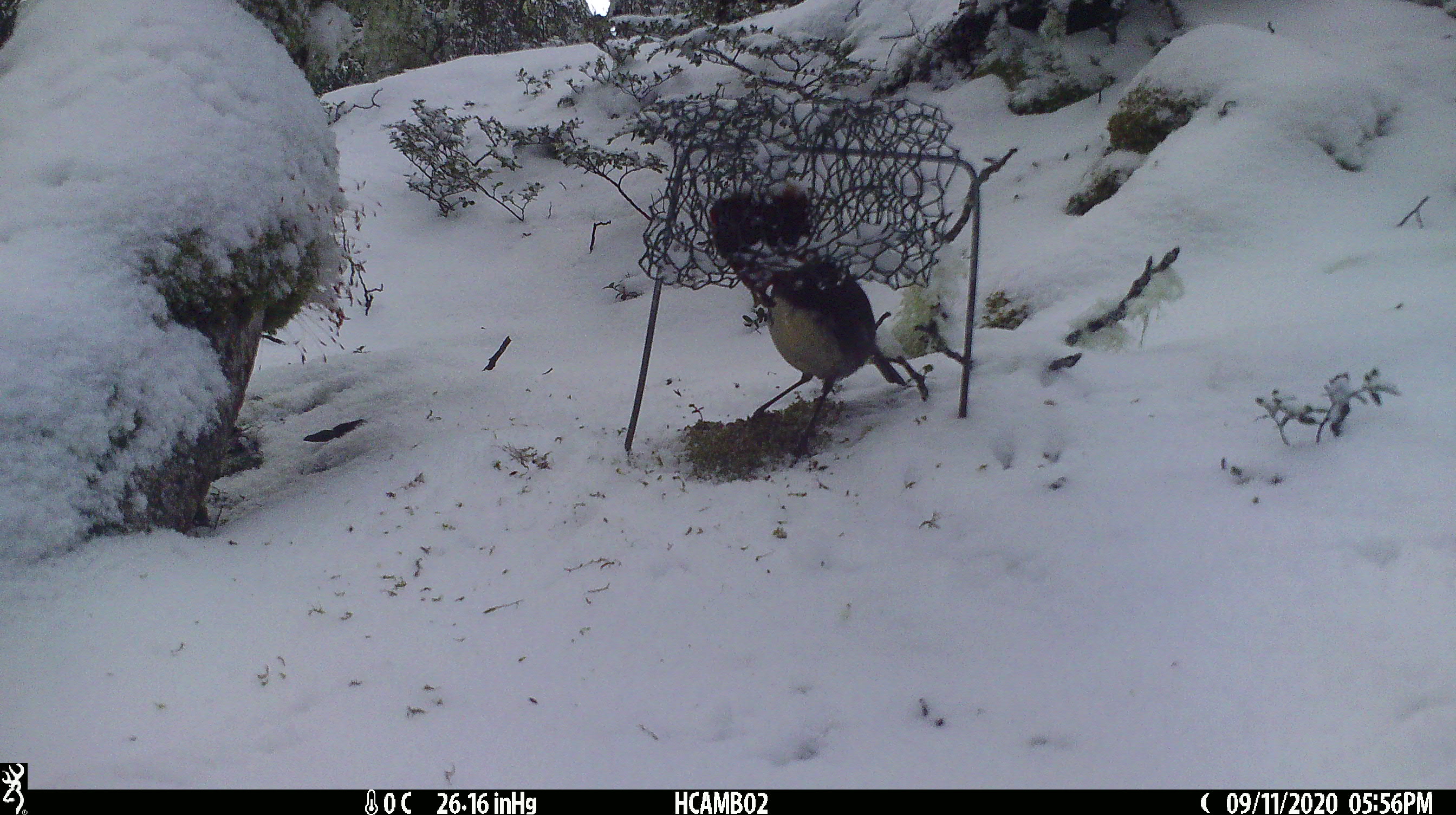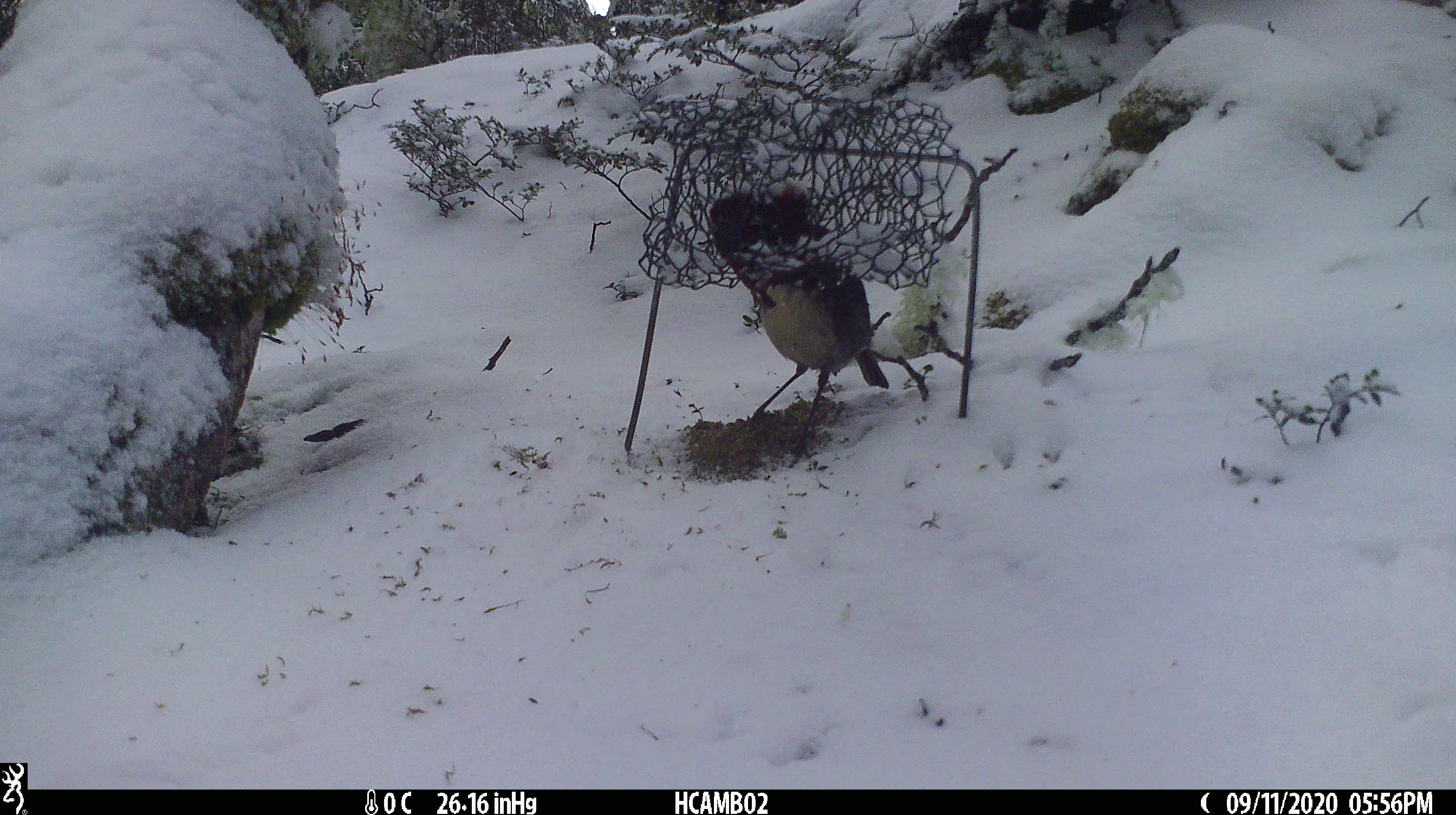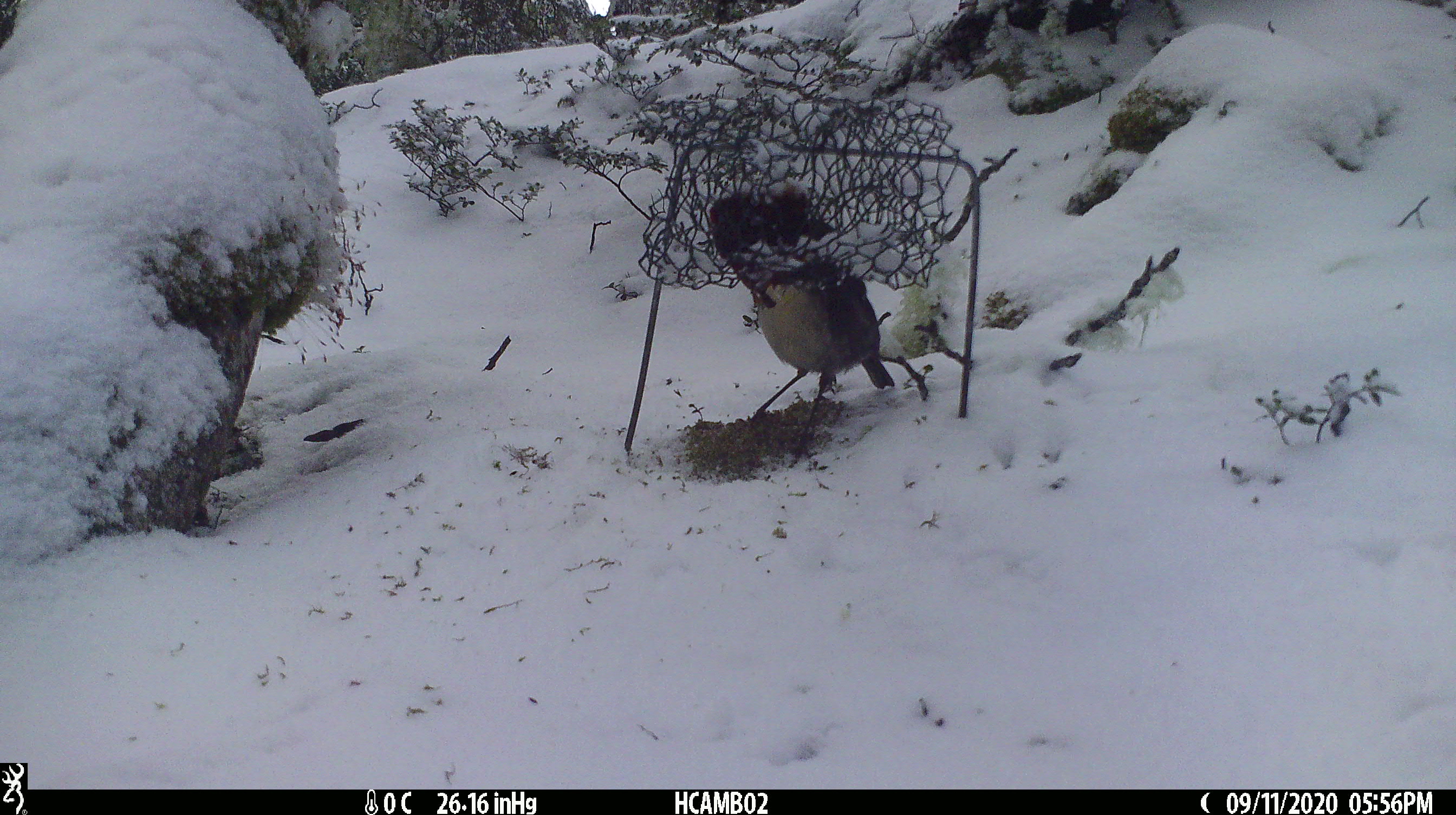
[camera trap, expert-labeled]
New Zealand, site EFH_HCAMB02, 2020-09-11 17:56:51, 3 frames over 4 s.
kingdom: Animalia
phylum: Chordata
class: Aves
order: Passeriformes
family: Petroicidae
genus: Petroica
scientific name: Petroica australis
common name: new zealand robin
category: robin